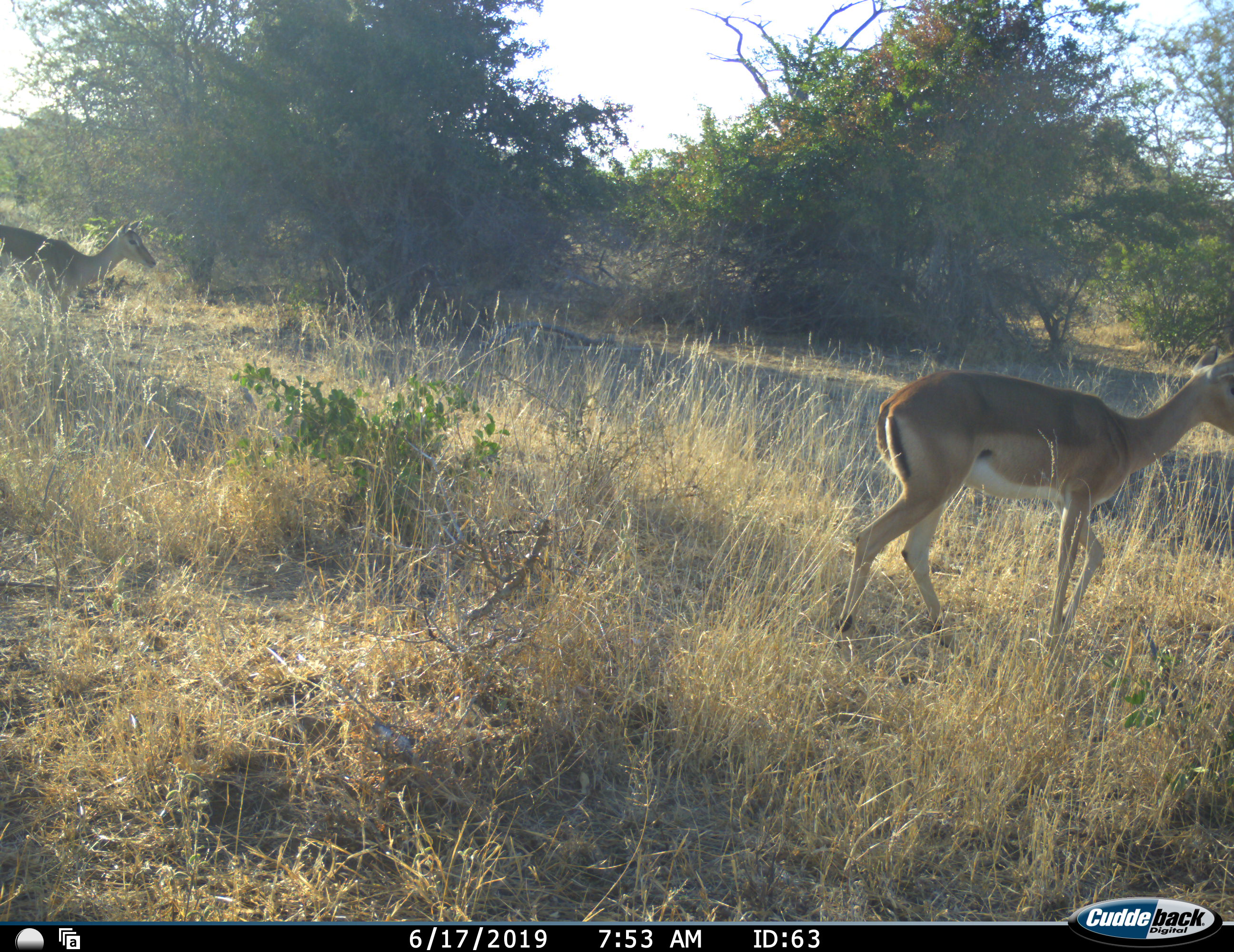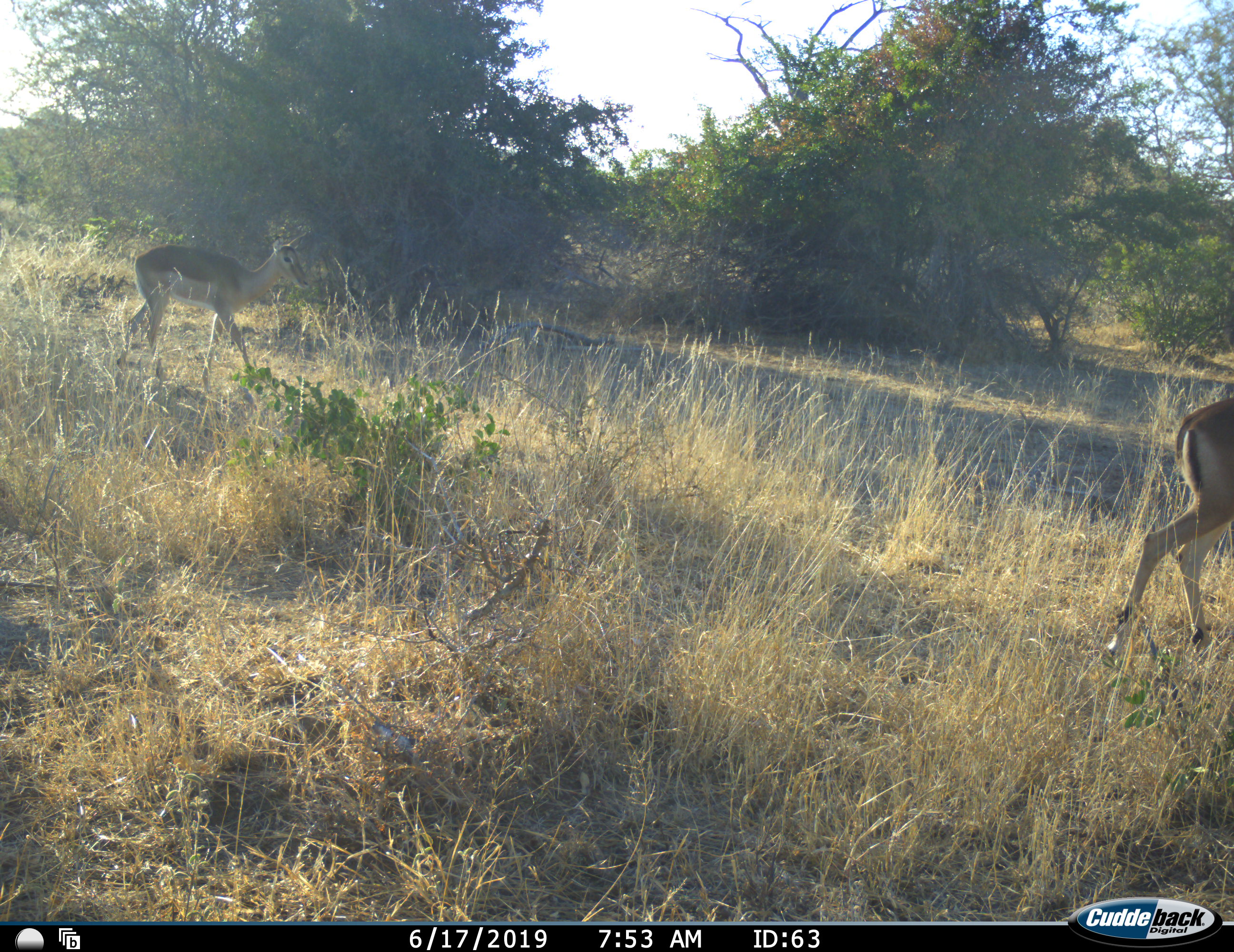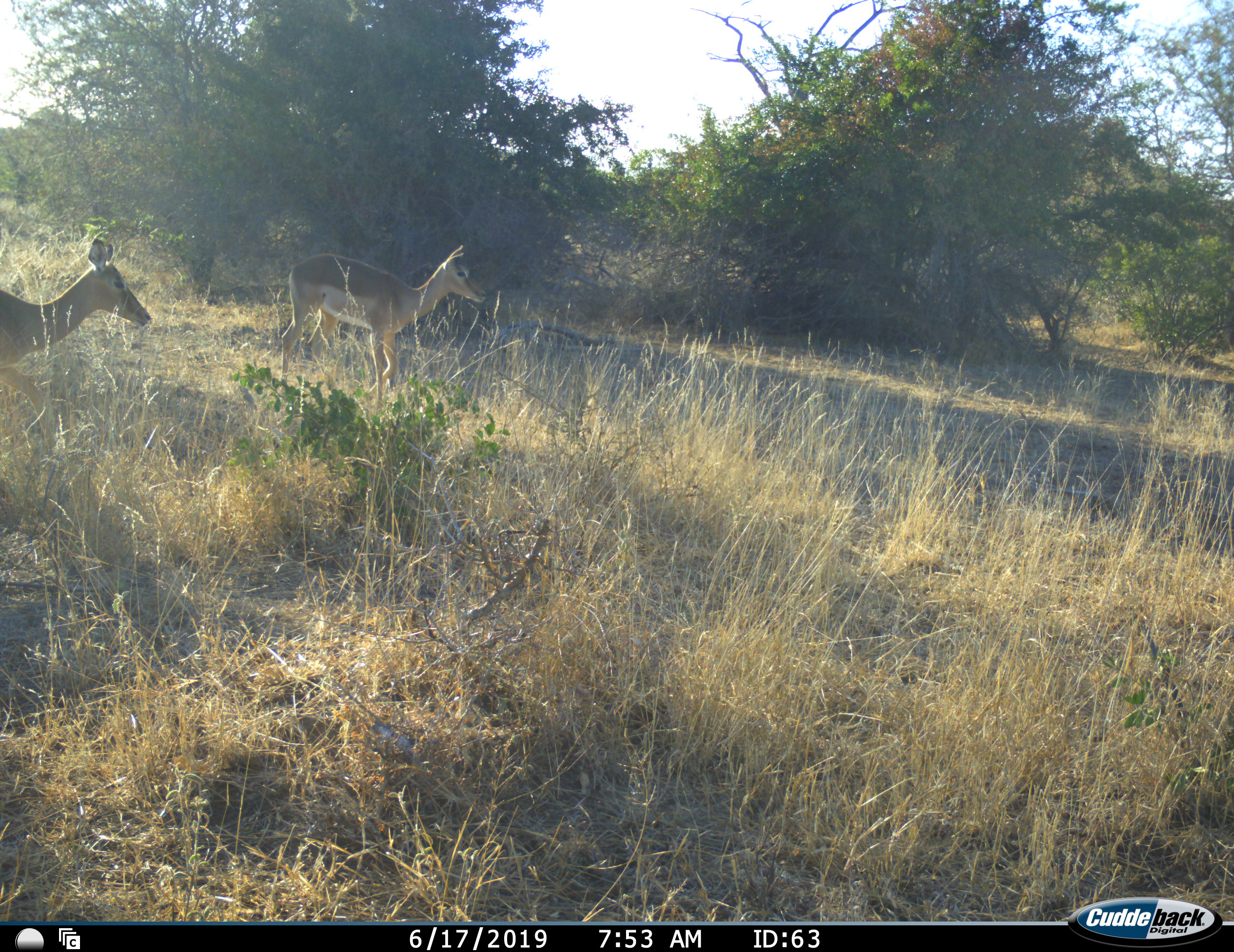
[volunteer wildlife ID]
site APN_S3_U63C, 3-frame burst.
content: unidentified animal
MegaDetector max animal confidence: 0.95